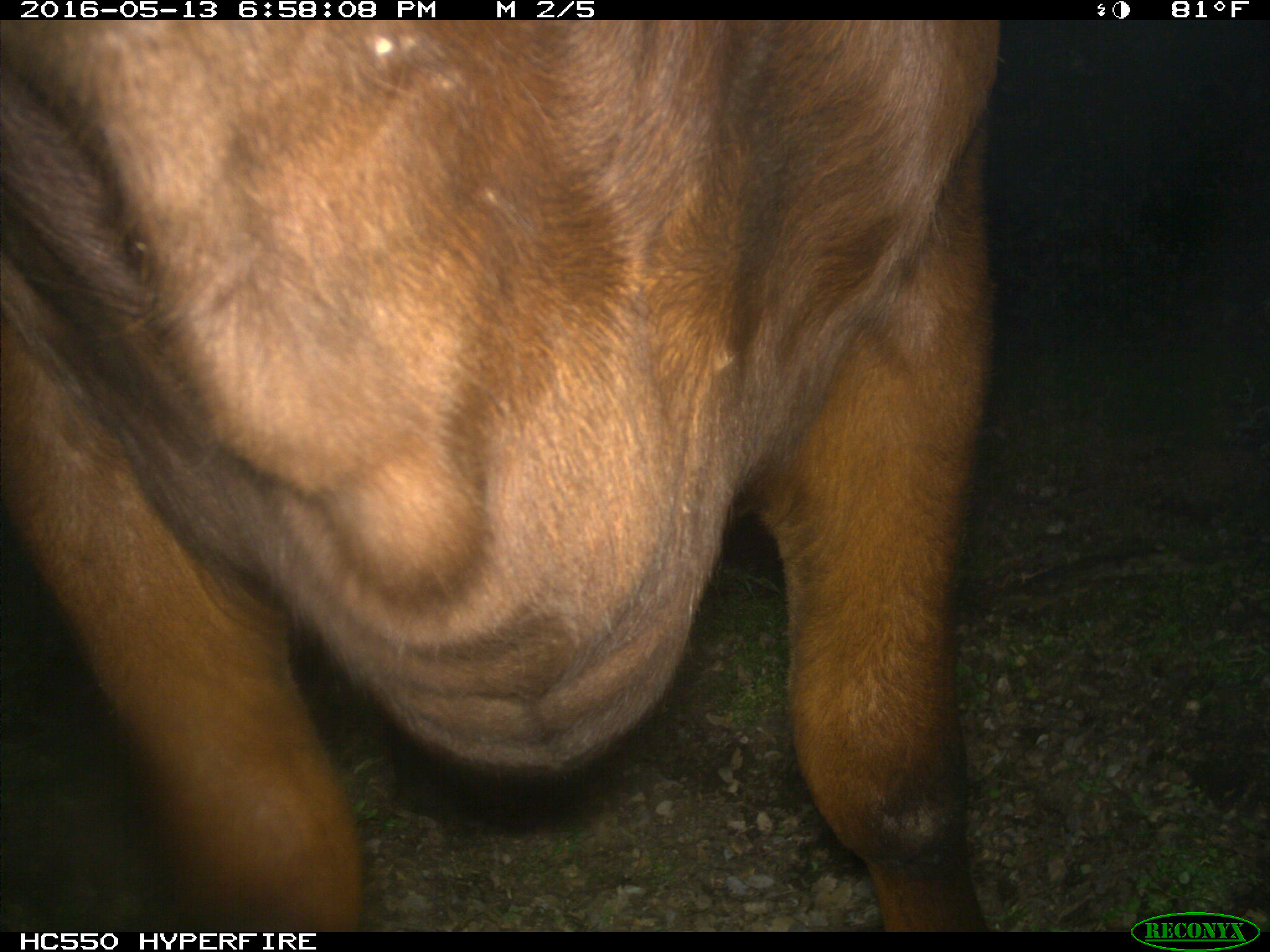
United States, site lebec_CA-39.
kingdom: Animalia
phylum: Chordata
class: Mammalia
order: Artiodactyla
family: Bovidae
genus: Bos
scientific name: Bos taurus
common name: domestic cow